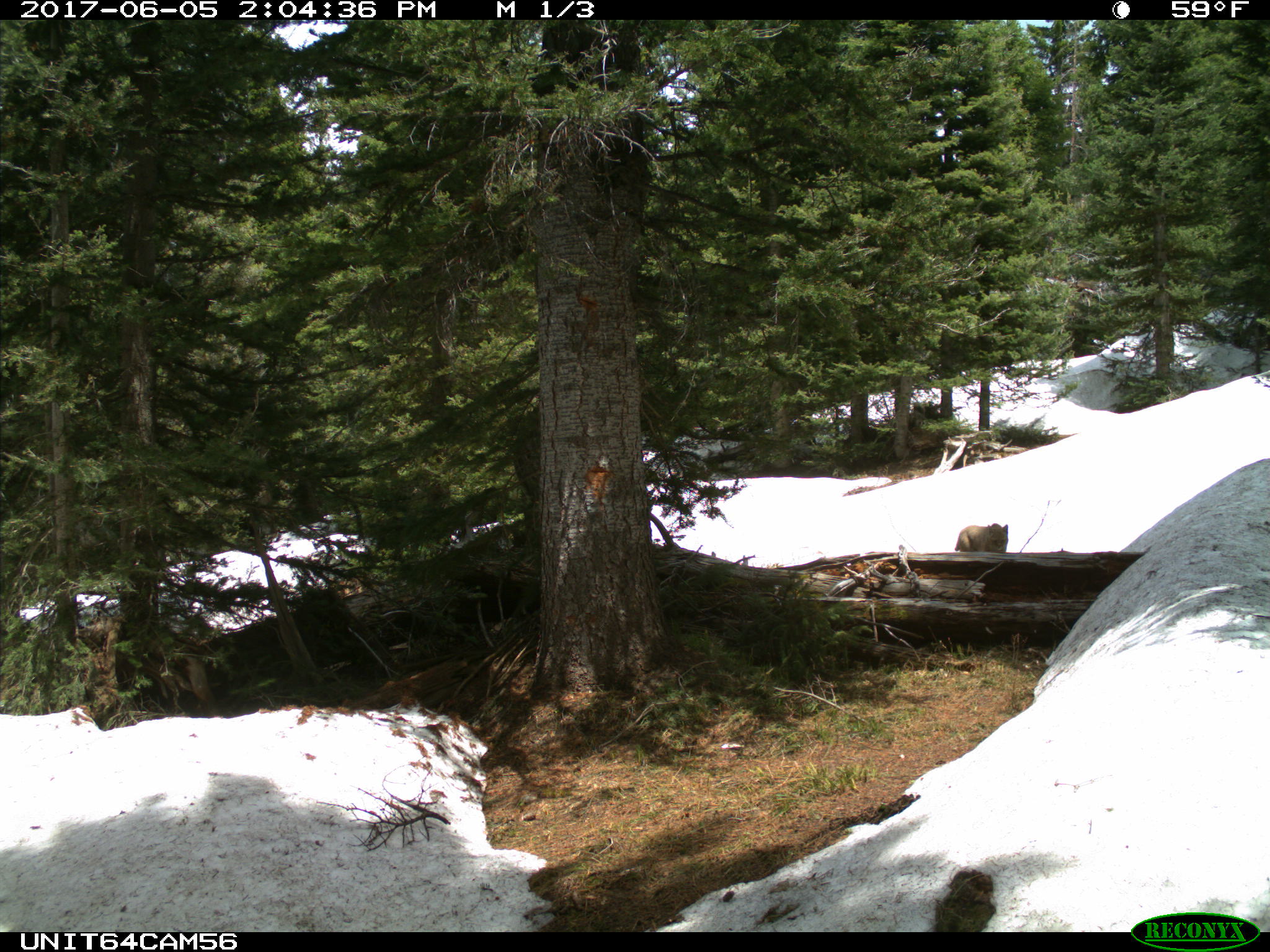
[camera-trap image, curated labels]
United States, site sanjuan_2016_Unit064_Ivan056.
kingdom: Animalia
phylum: Chordata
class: Mammalia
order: Carnivora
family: Felidae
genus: Lynx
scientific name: Lynx rufus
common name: bobcat